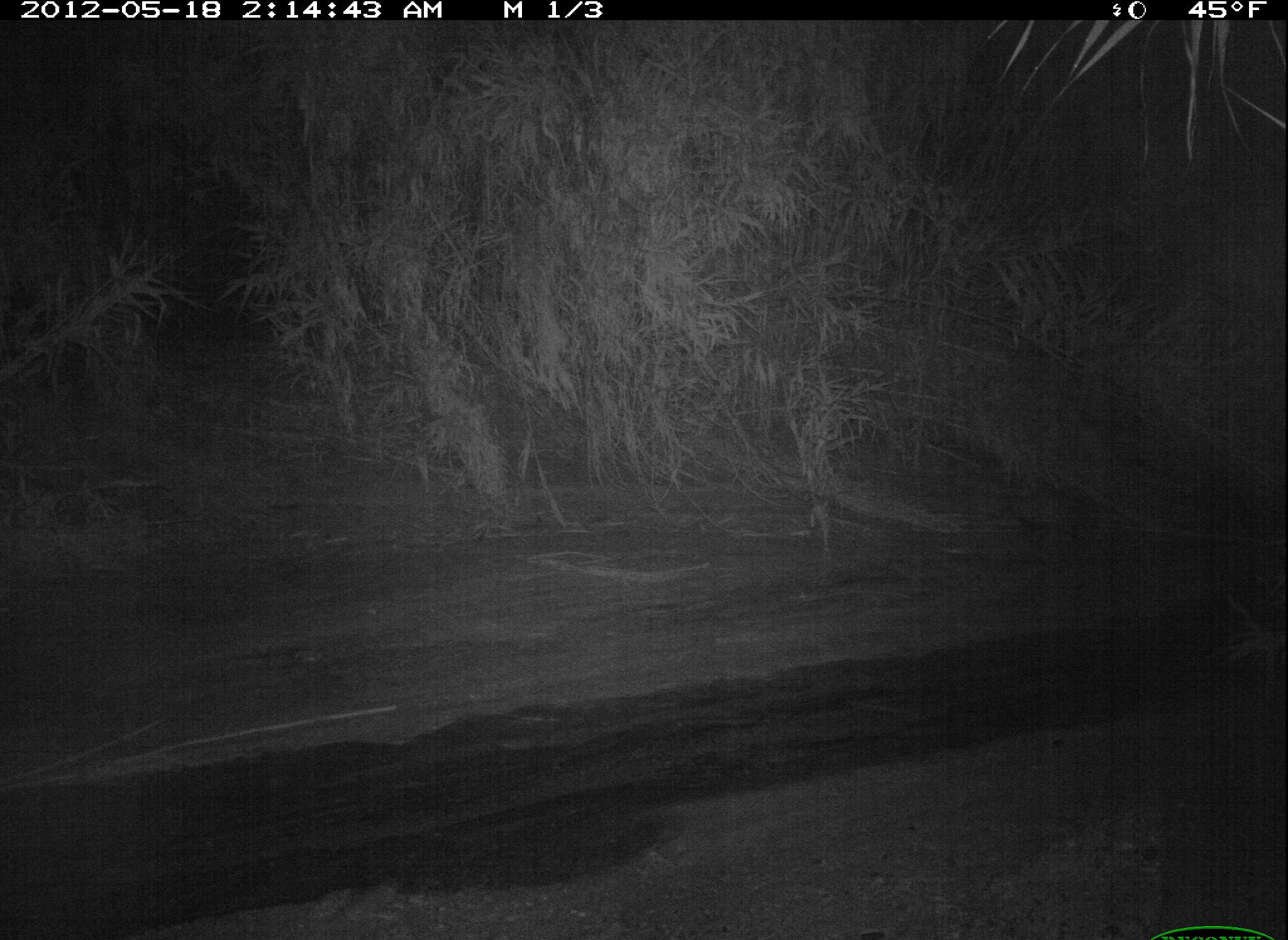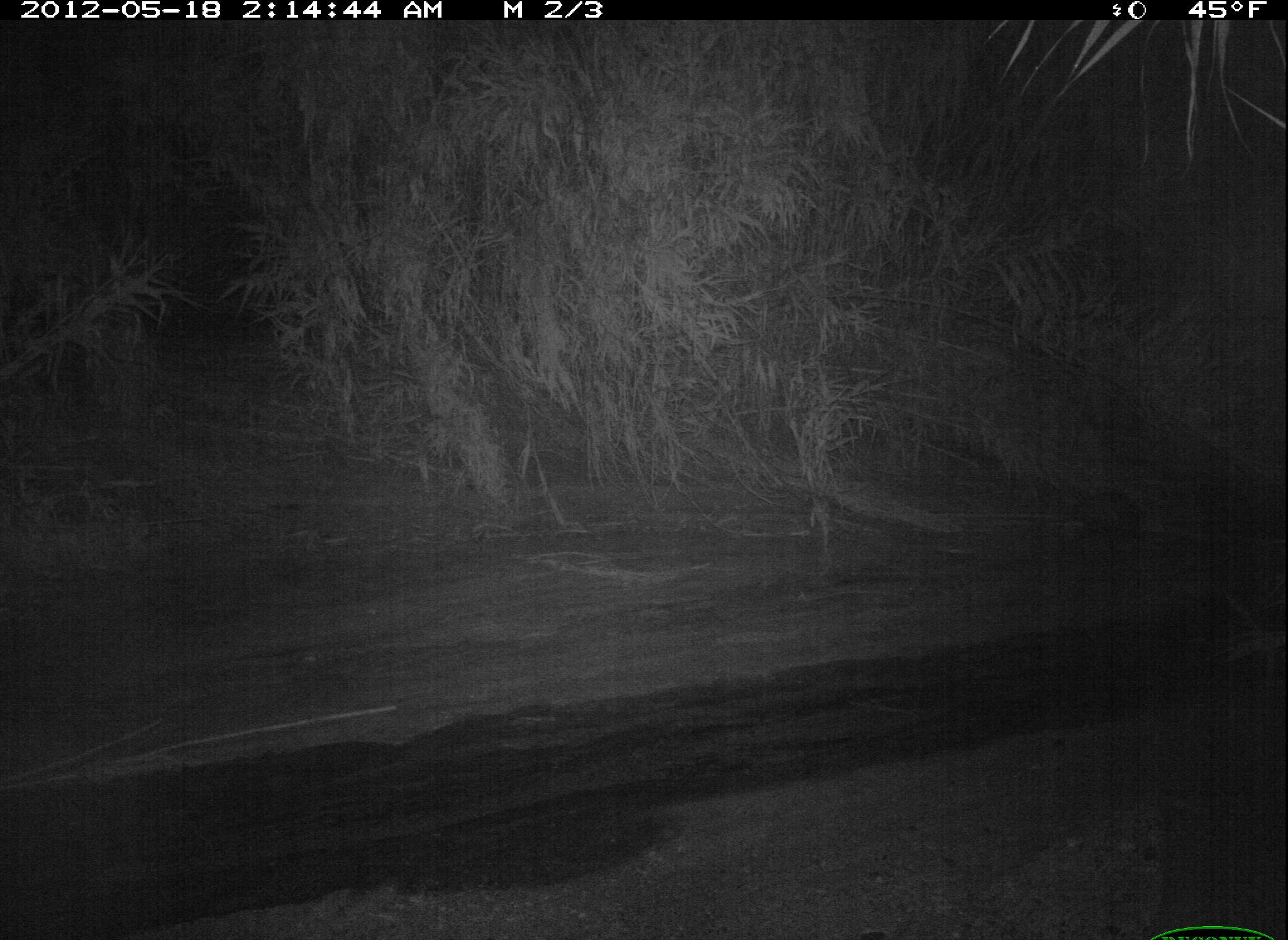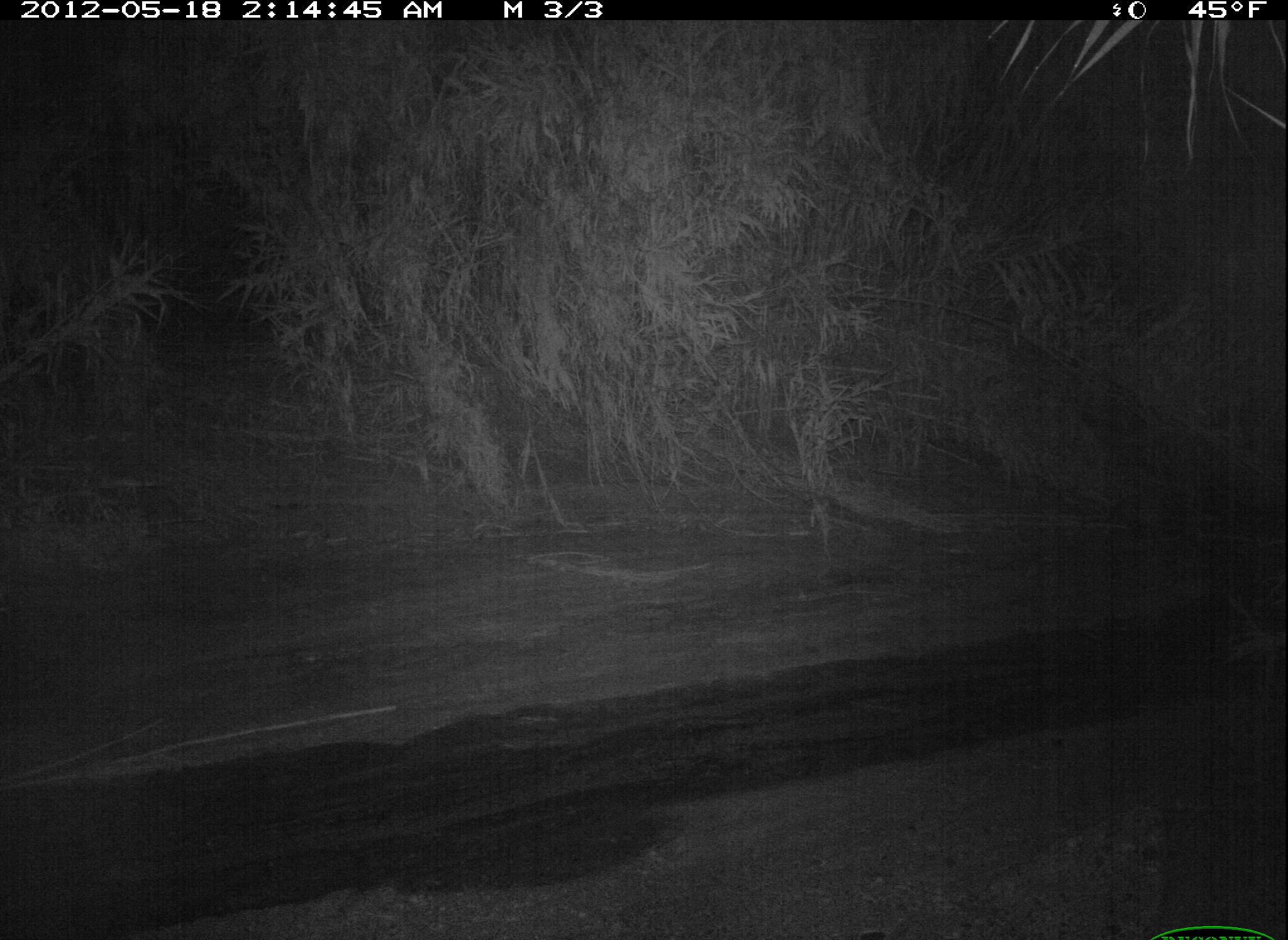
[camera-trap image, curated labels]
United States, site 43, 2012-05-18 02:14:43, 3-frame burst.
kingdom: Animalia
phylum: Chordata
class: Mammalia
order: Didelphimorphia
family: Didelphidae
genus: Didelphis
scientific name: Didelphis virginiana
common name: virginia opossum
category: opossum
Opossum (virginia opossum) (Didelphis virginiana).